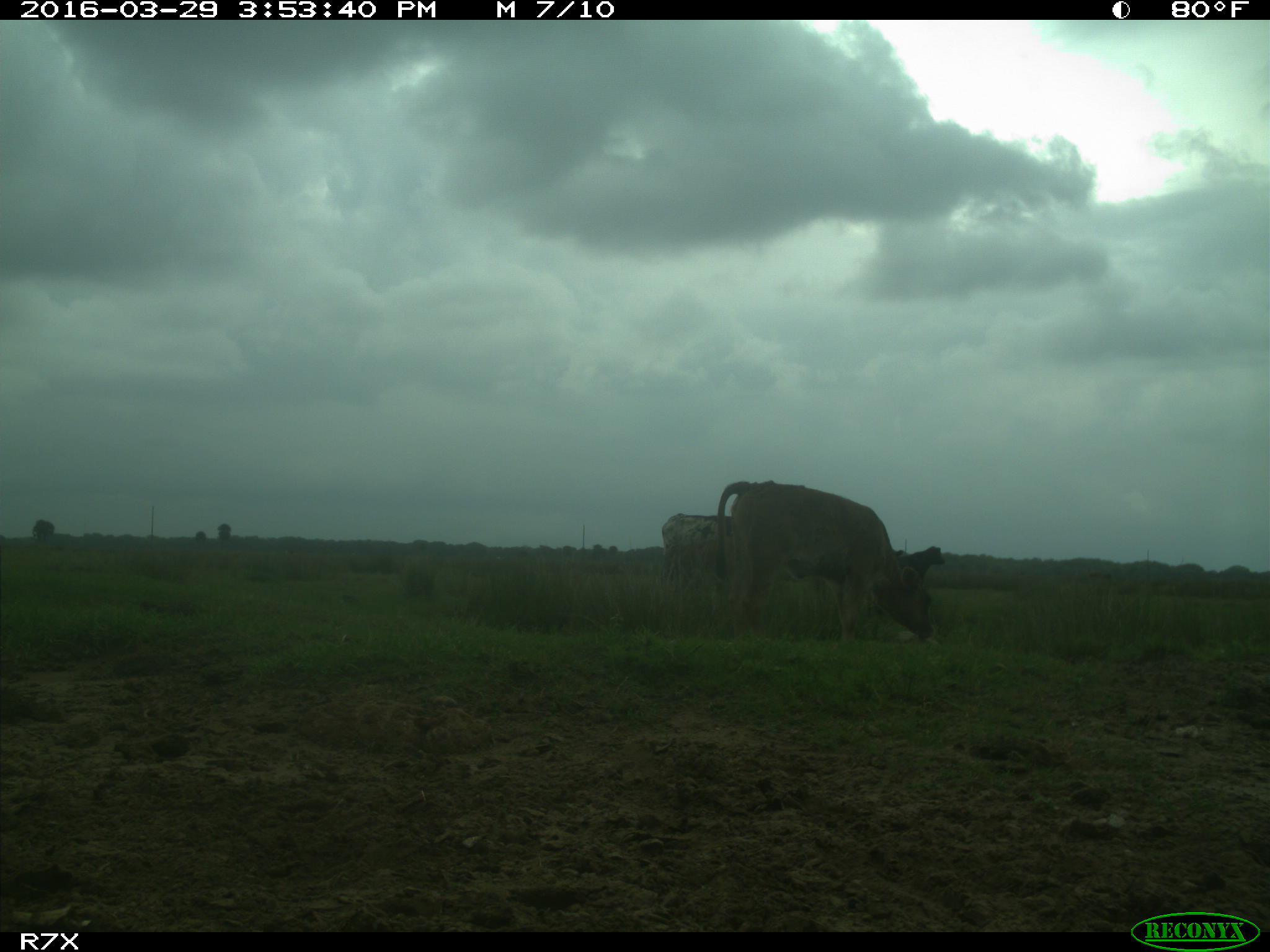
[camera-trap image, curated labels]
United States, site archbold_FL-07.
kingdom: Animalia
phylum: Chordata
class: Mammalia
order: Artiodactyla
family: Bovidae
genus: Bos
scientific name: Bos taurus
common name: domestic cow